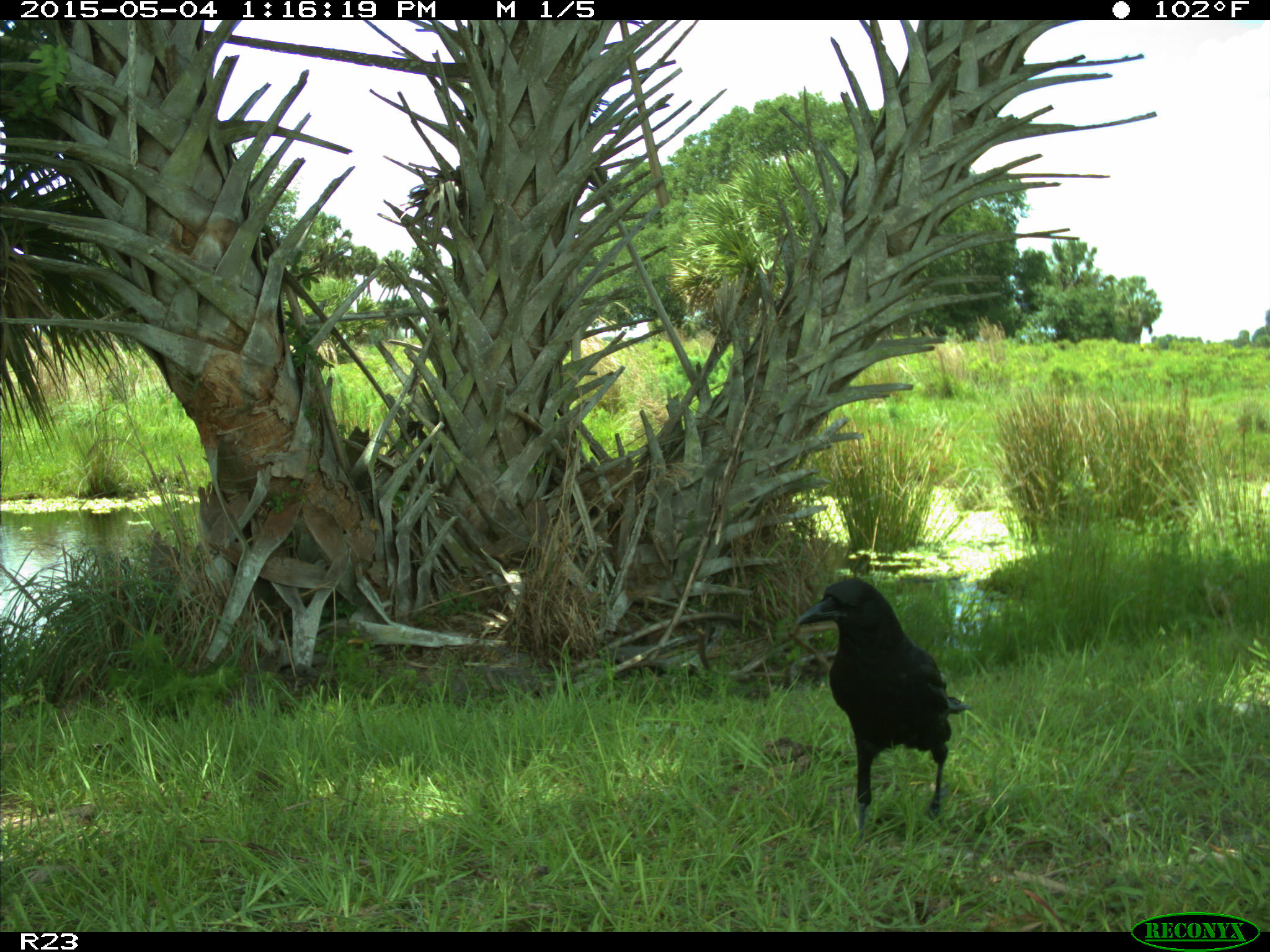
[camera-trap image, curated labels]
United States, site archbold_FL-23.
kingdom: Animalia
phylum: Chordata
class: Mammalia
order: Artiodactyla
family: Bovidae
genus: Bos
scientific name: Bos taurus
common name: domestic cow